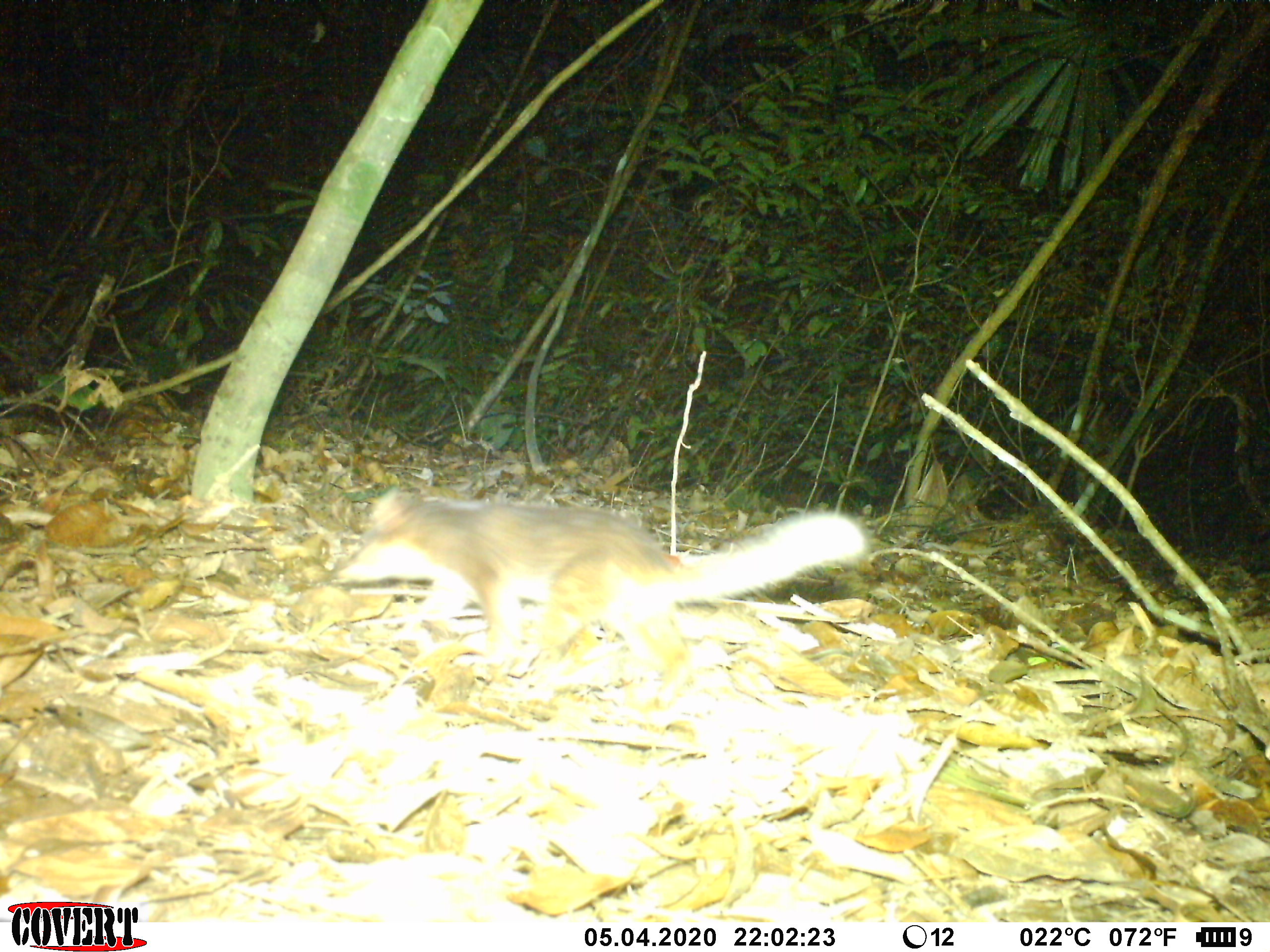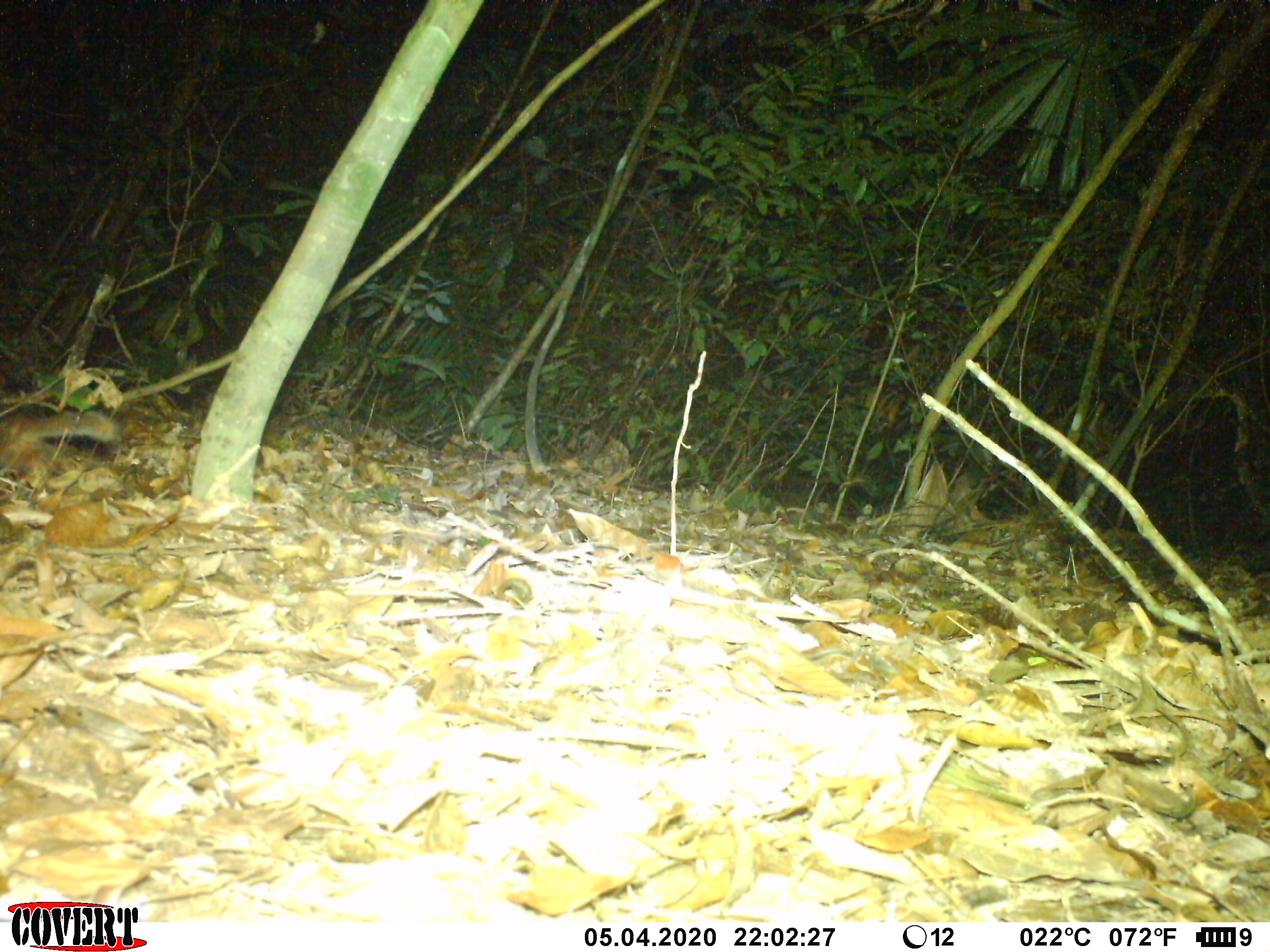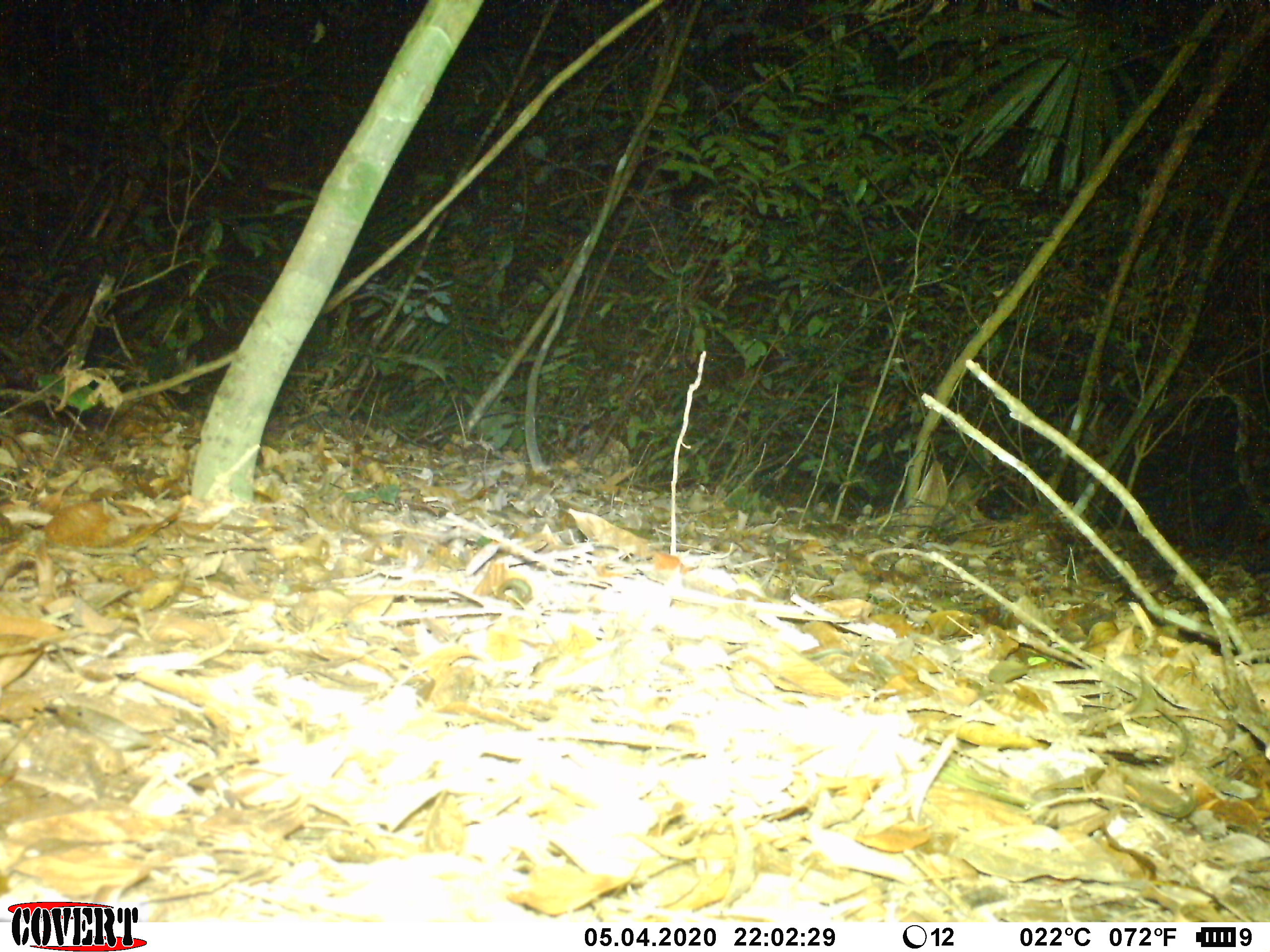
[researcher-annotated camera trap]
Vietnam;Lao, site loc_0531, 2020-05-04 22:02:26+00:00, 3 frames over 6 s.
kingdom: Animalia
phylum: Chordata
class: Mammalia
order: Carnivora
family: Mustelidae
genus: Melogale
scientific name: Melogale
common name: ferret badger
Ferret badger (Melogale). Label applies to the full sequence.